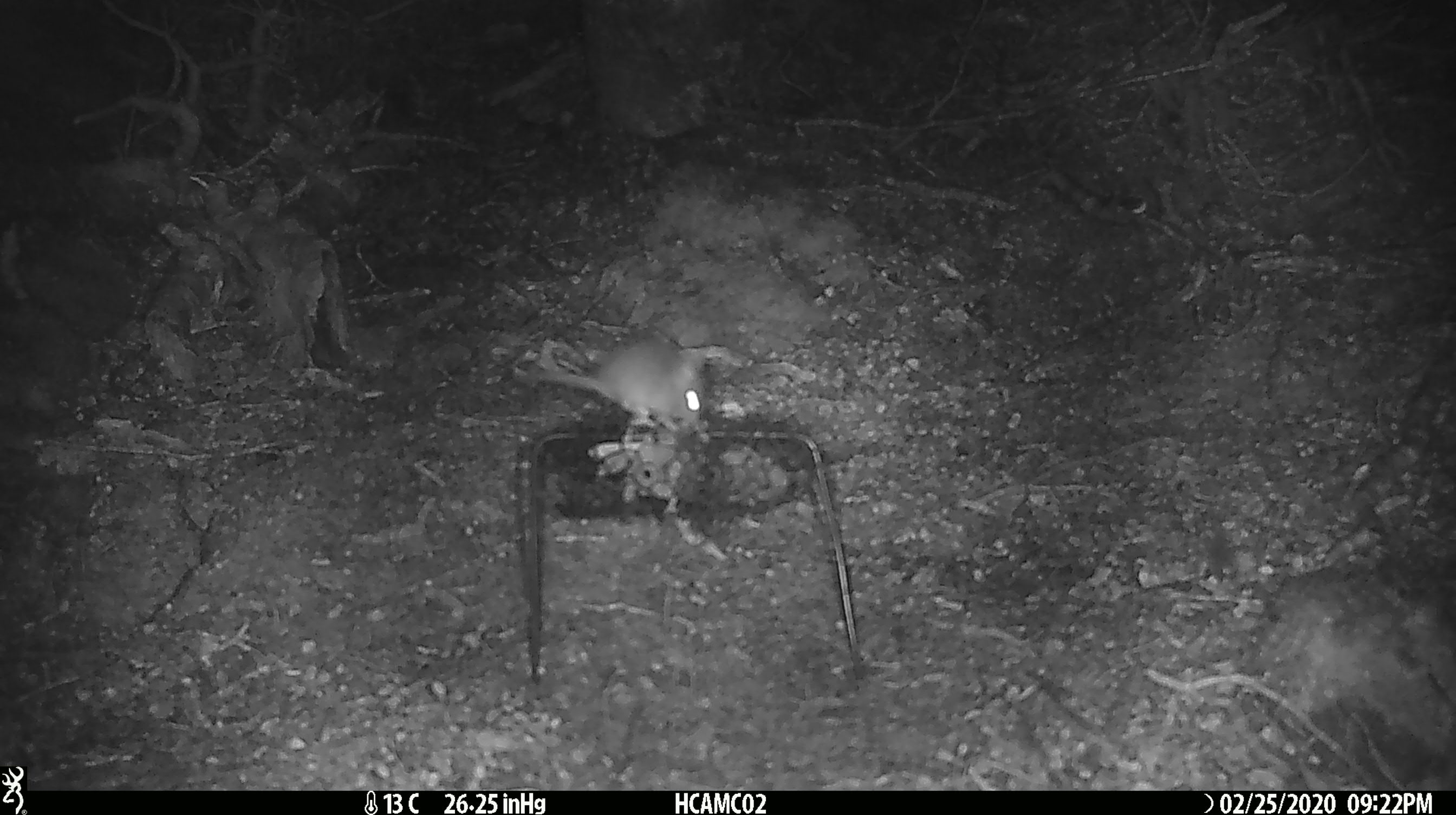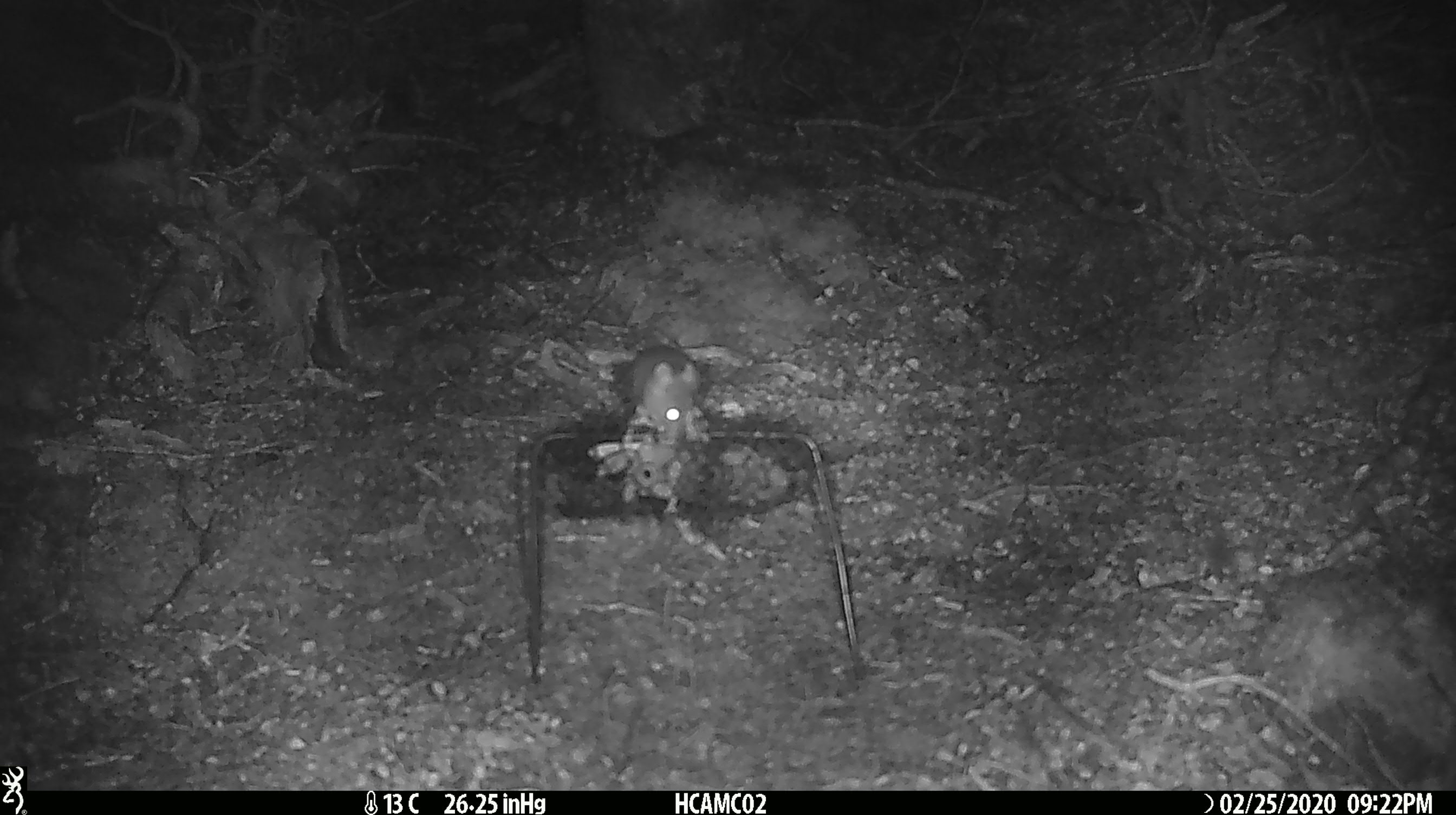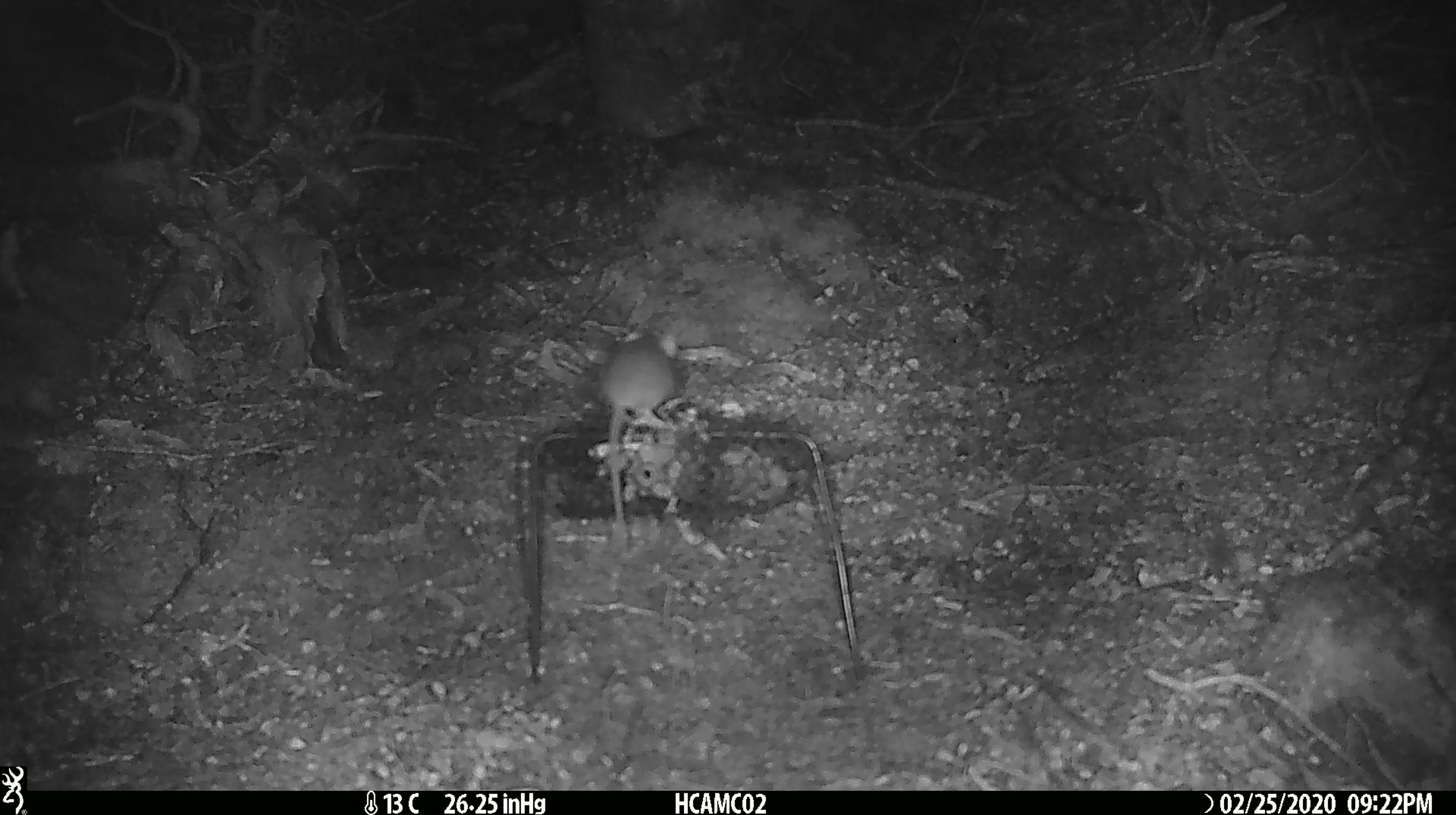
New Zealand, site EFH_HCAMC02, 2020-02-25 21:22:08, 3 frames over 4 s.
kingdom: Animalia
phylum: Chordata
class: Mammalia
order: Rodentia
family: Muridae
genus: Mus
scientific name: Mus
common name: mouse